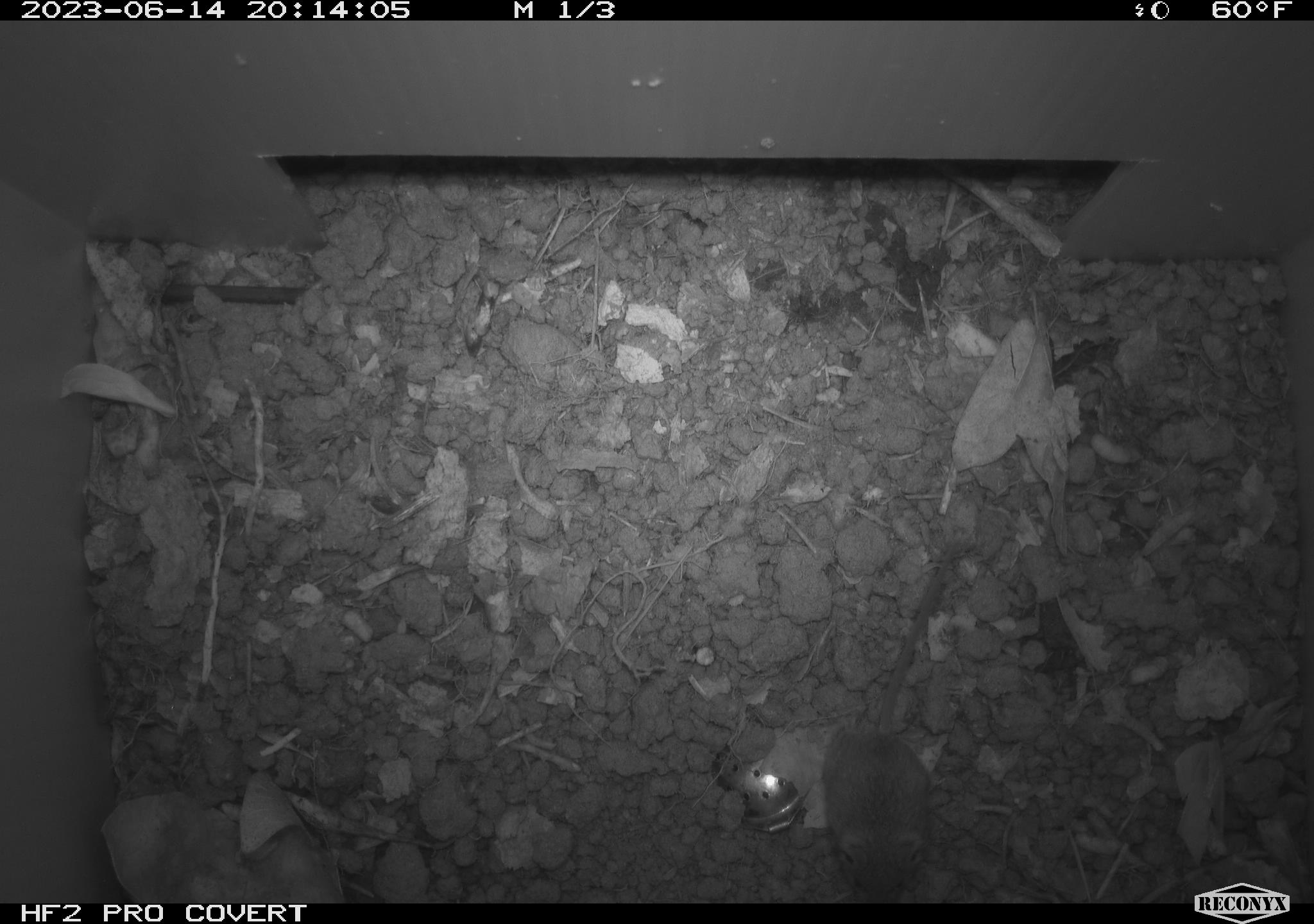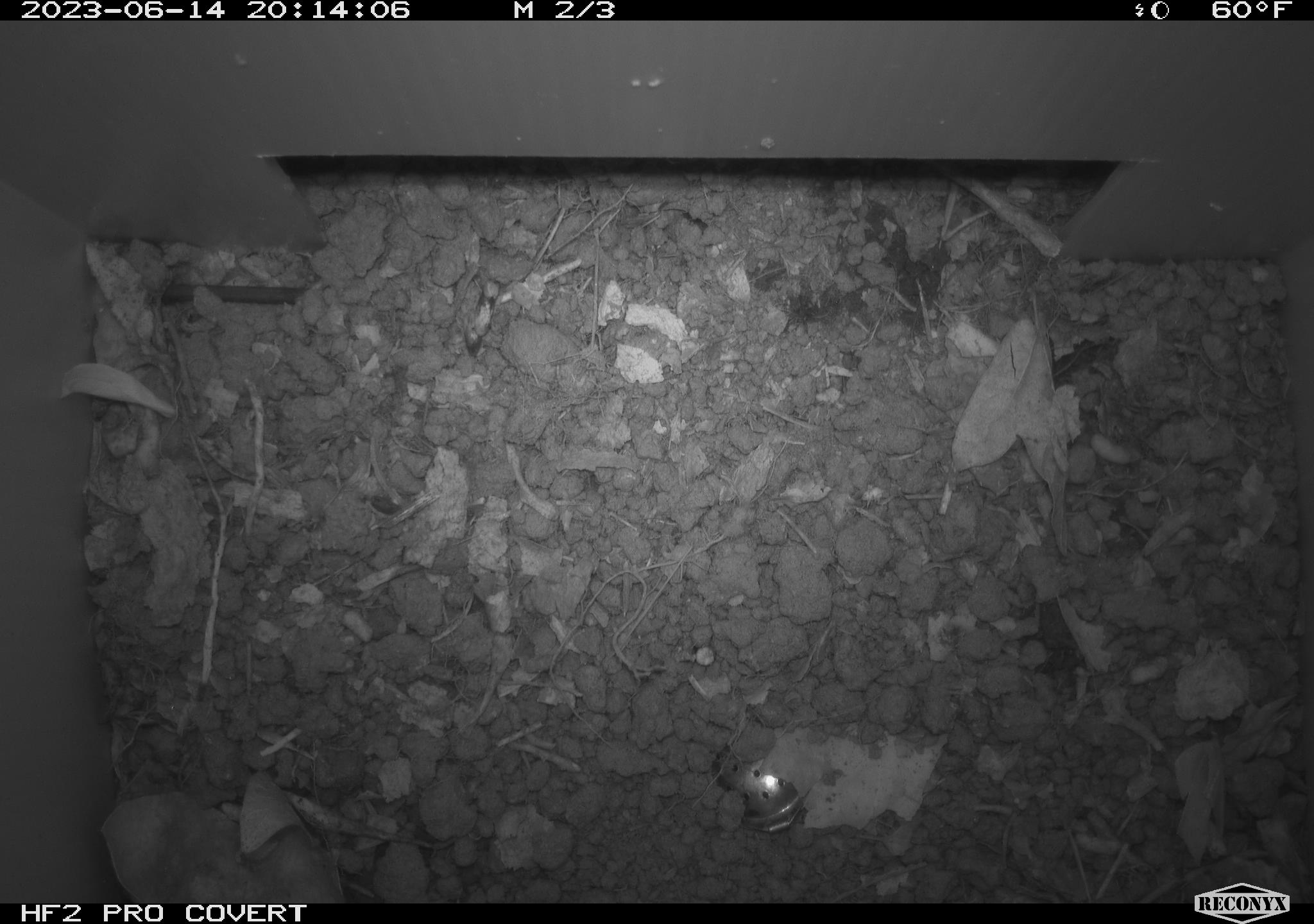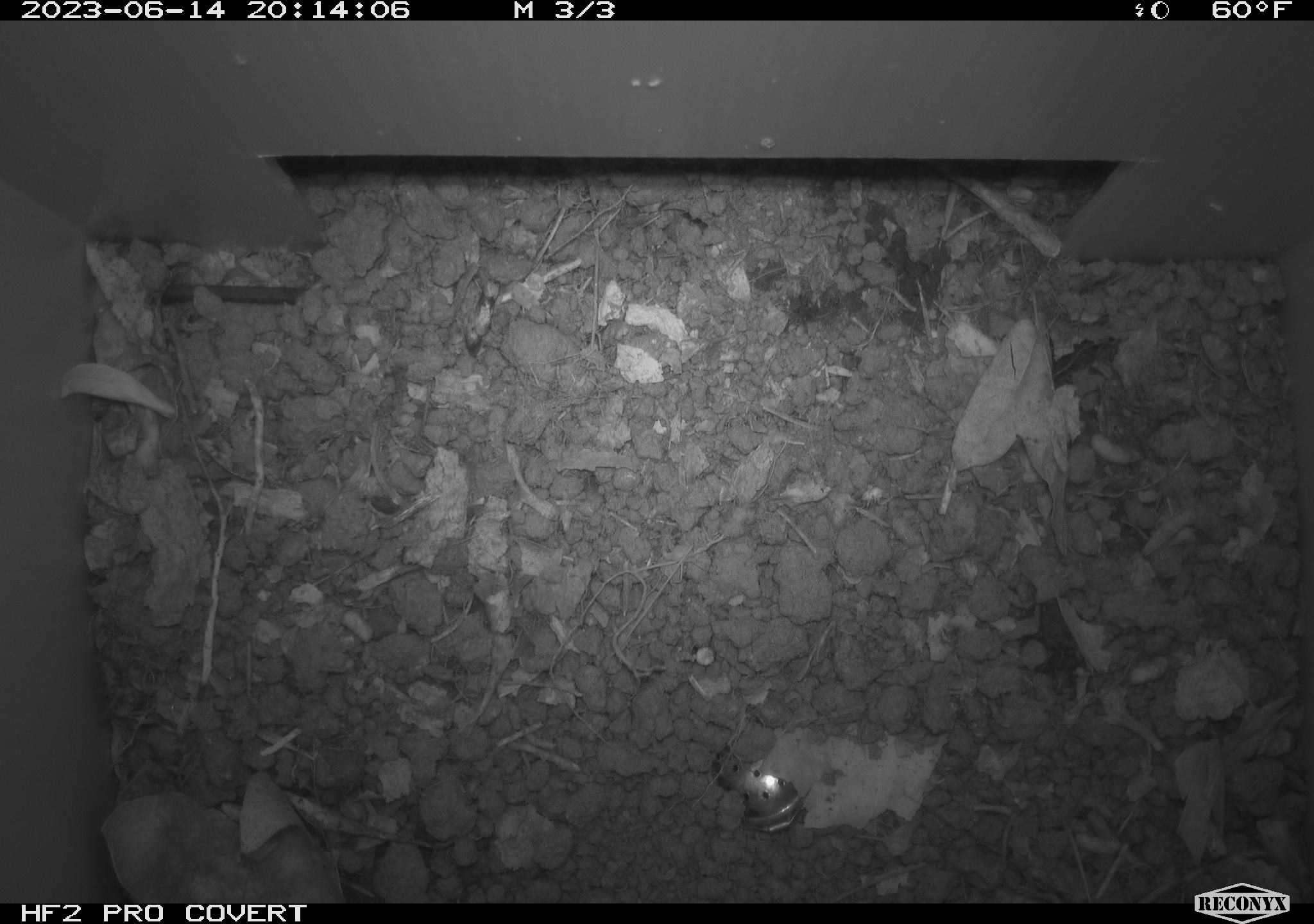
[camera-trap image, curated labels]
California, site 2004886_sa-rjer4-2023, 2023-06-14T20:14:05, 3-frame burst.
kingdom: Animalia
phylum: Chordata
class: Mammalia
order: Rodentia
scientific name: Rodentia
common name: mouse species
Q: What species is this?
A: Mouse species (Rodentia).